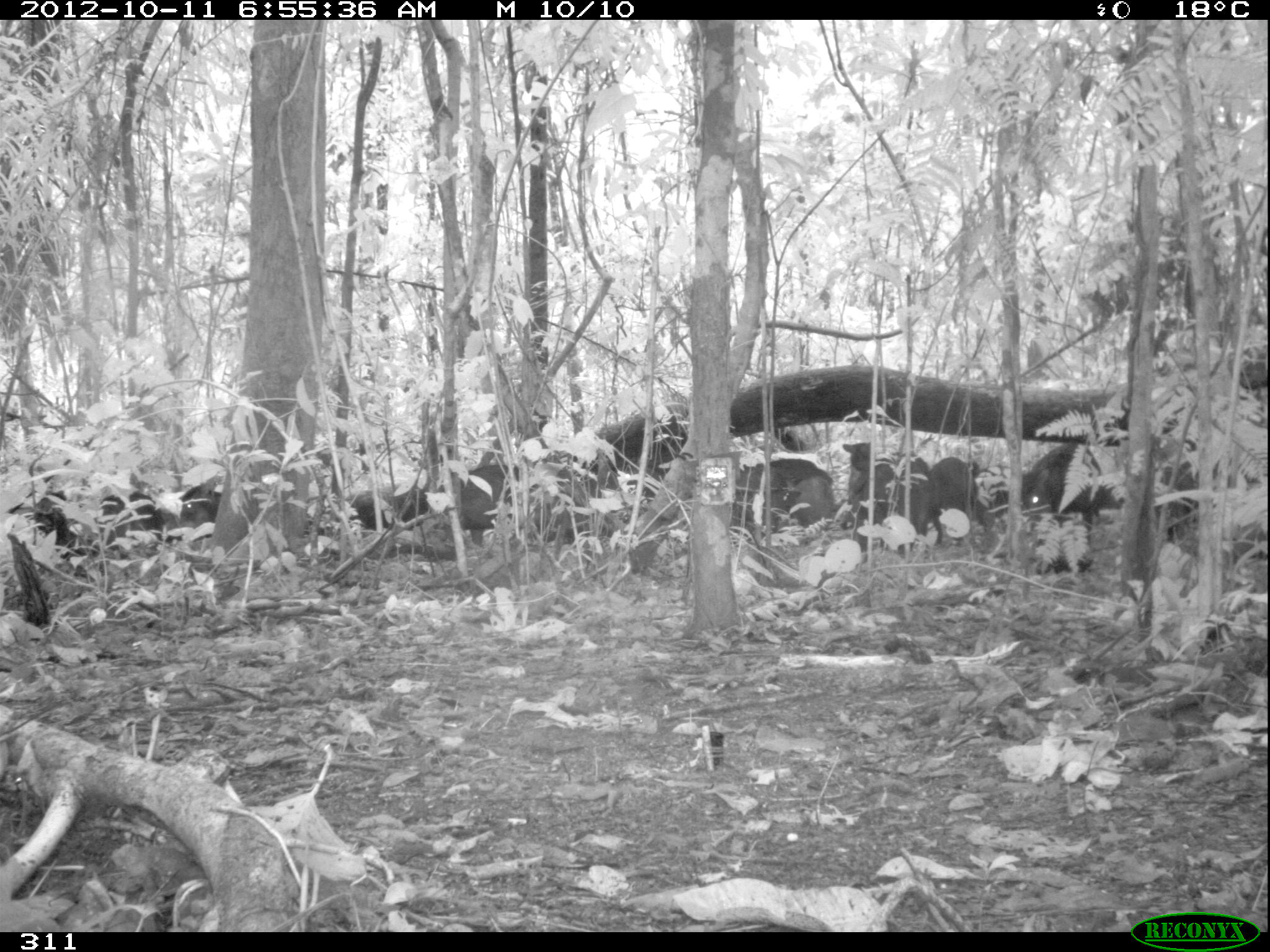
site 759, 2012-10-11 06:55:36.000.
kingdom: Animalia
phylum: Chordata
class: Mammalia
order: Artiodactyla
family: Tayassuidae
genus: Tayassu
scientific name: Tayassu pecari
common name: white-lipped peccary